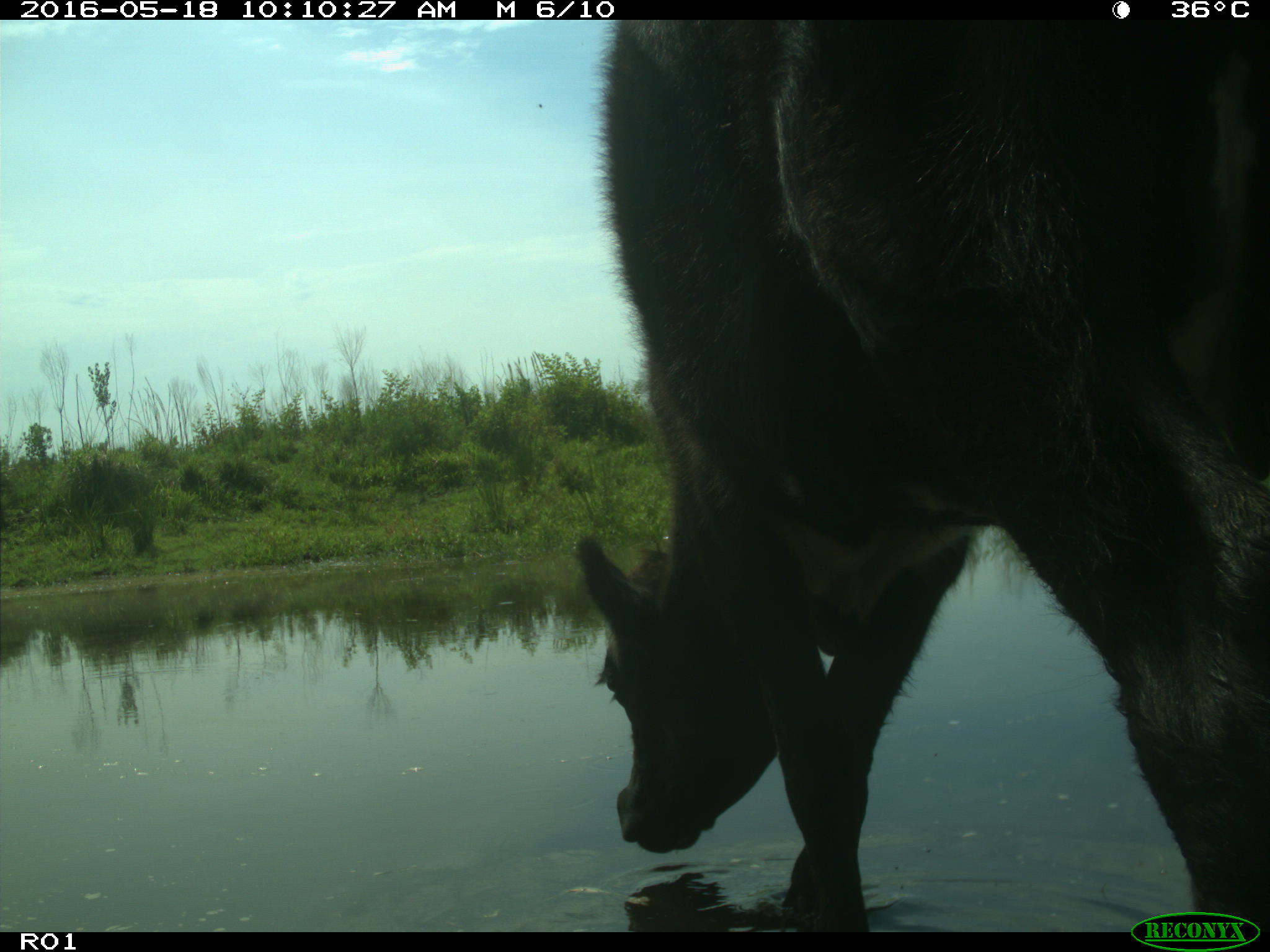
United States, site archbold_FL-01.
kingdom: Animalia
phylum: Chordata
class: Mammalia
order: Artiodactyla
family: Bovidae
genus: Bos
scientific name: Bos taurus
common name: domestic cow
Bos taurus (domestic cow).